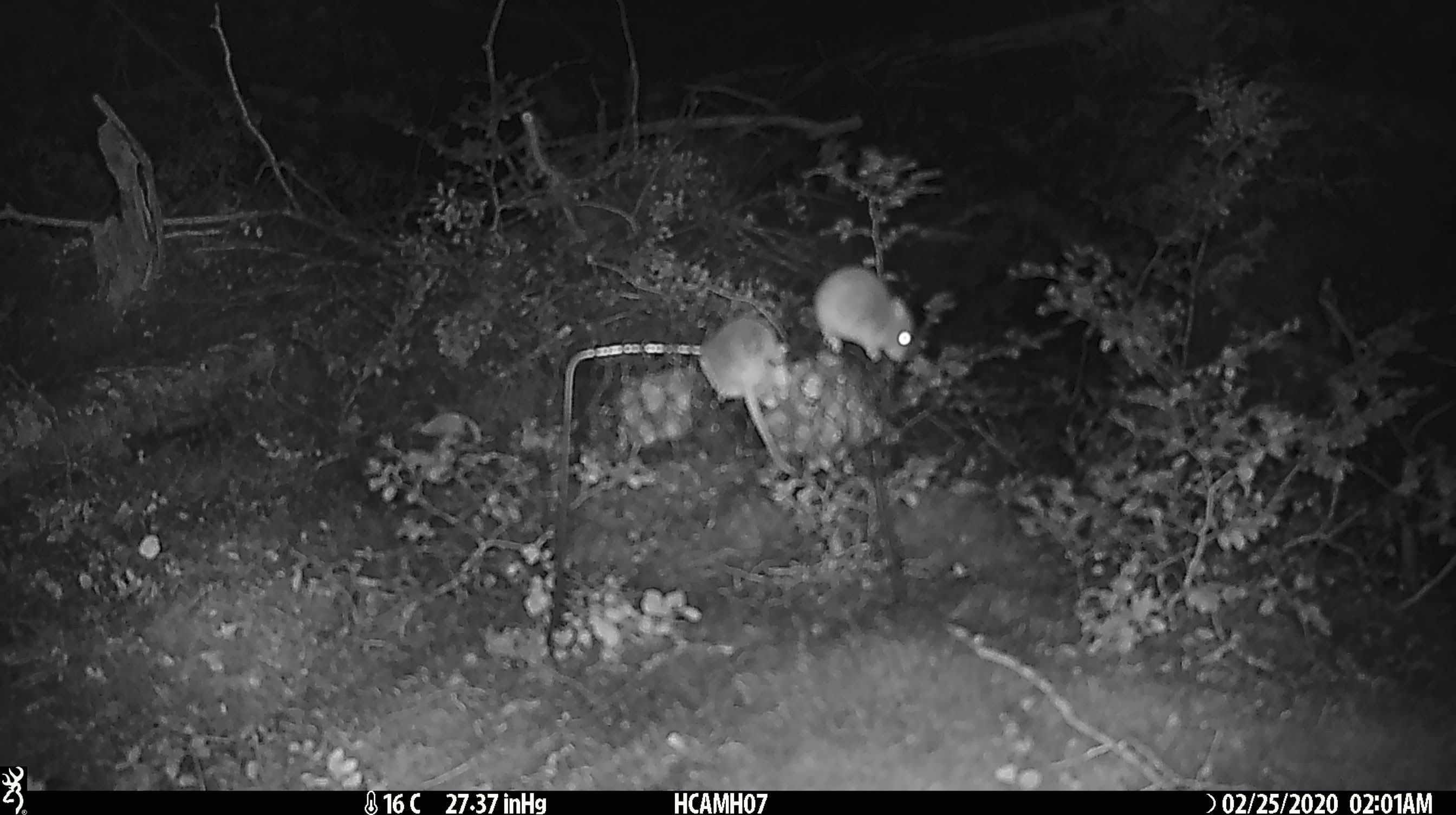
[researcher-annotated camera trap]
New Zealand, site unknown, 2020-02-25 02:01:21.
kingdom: Animalia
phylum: Chordata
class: Mammalia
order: Rodentia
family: Muridae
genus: Mus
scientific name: Mus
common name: mouse